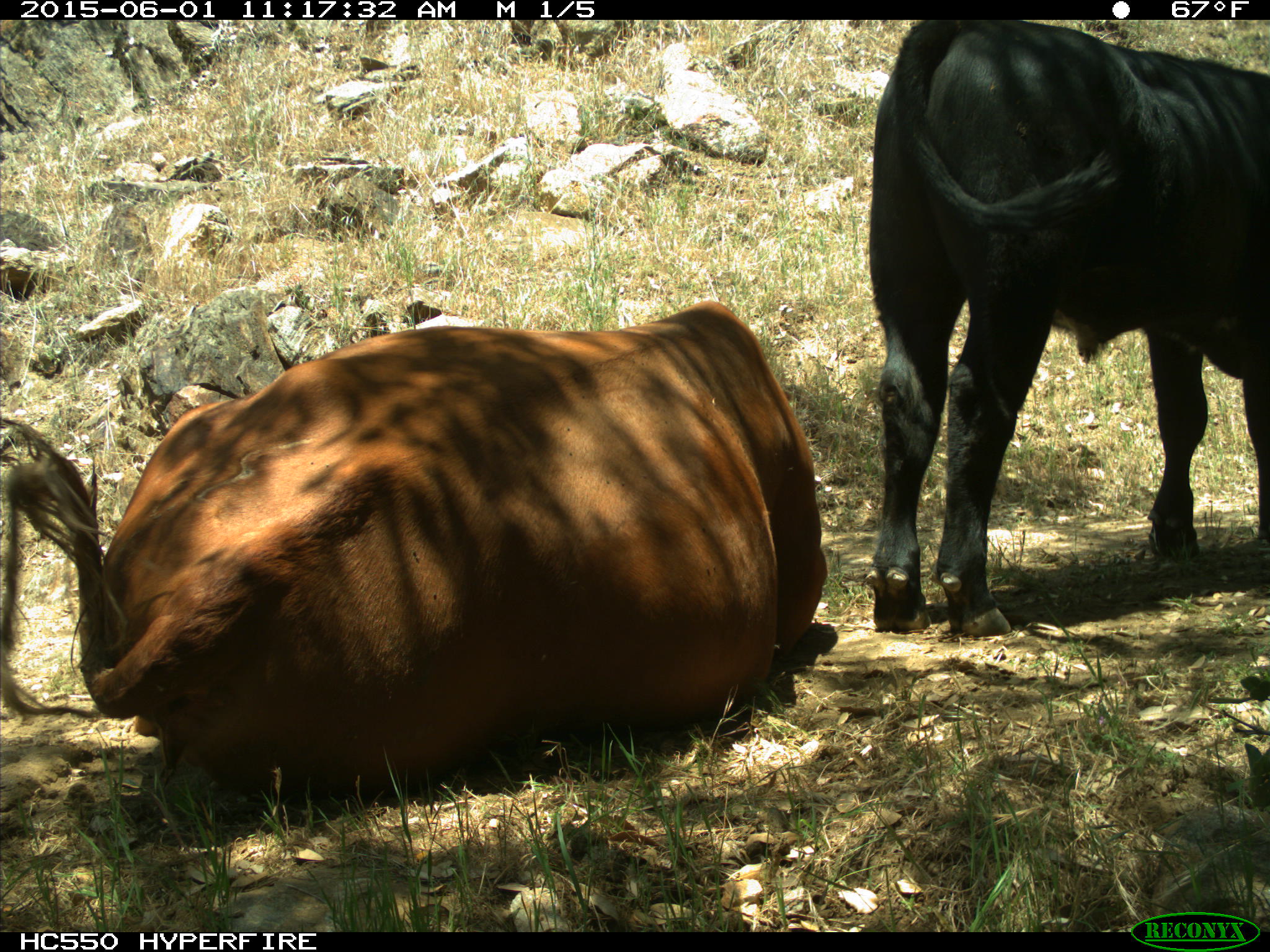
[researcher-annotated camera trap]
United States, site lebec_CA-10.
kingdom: Animalia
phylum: Chordata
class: Mammalia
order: Artiodactyla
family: Bovidae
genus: Bos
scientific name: Bos taurus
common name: domestic cow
Bos taurus (domestic cow).